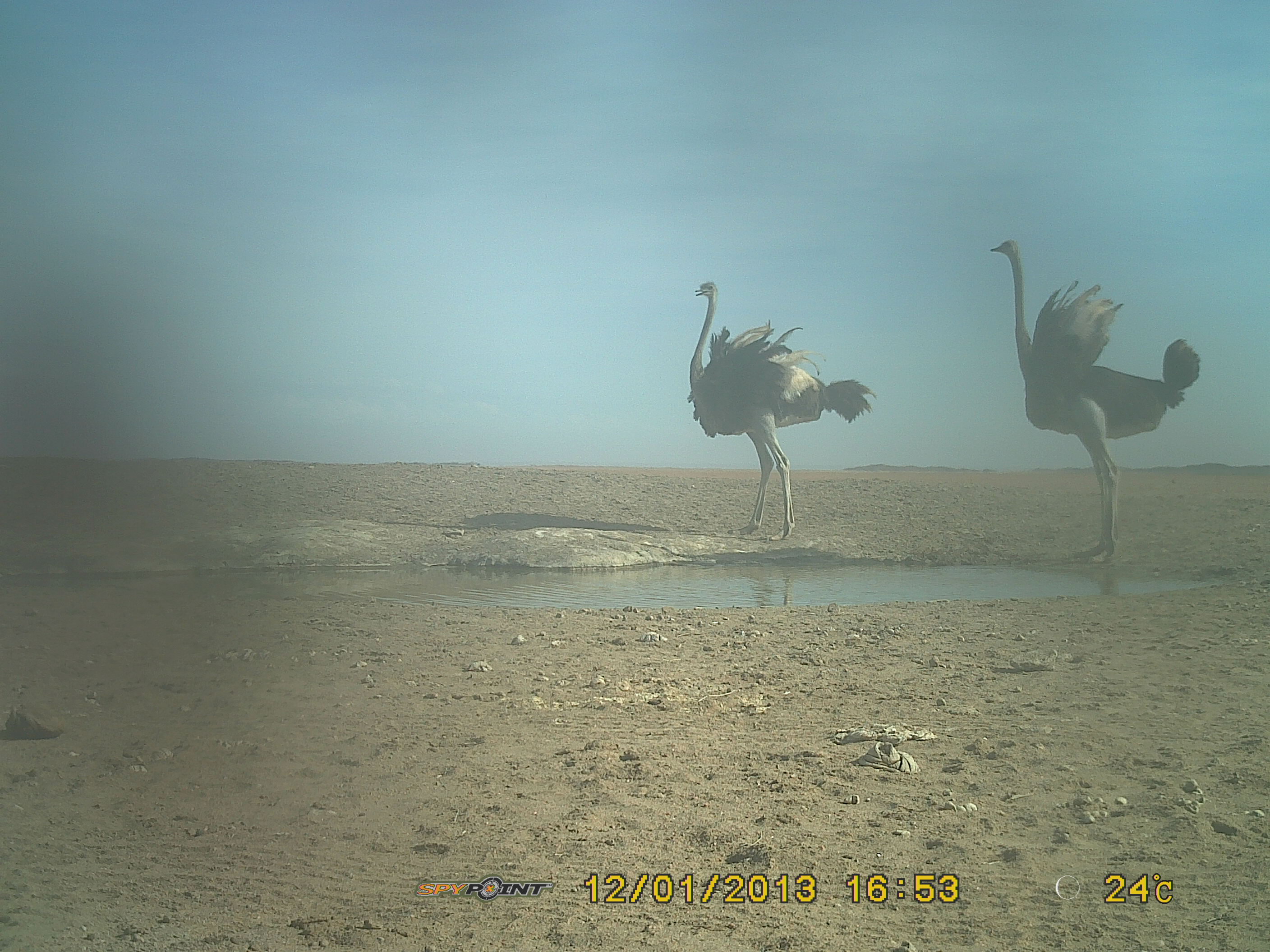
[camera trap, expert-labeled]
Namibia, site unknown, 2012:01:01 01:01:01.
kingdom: Animalia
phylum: Chordata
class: Aves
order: Struthioniformes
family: Struthionidae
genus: Struthio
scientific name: Struthio camelus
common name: common ostrich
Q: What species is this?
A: Struthio camelus (common ostrich).